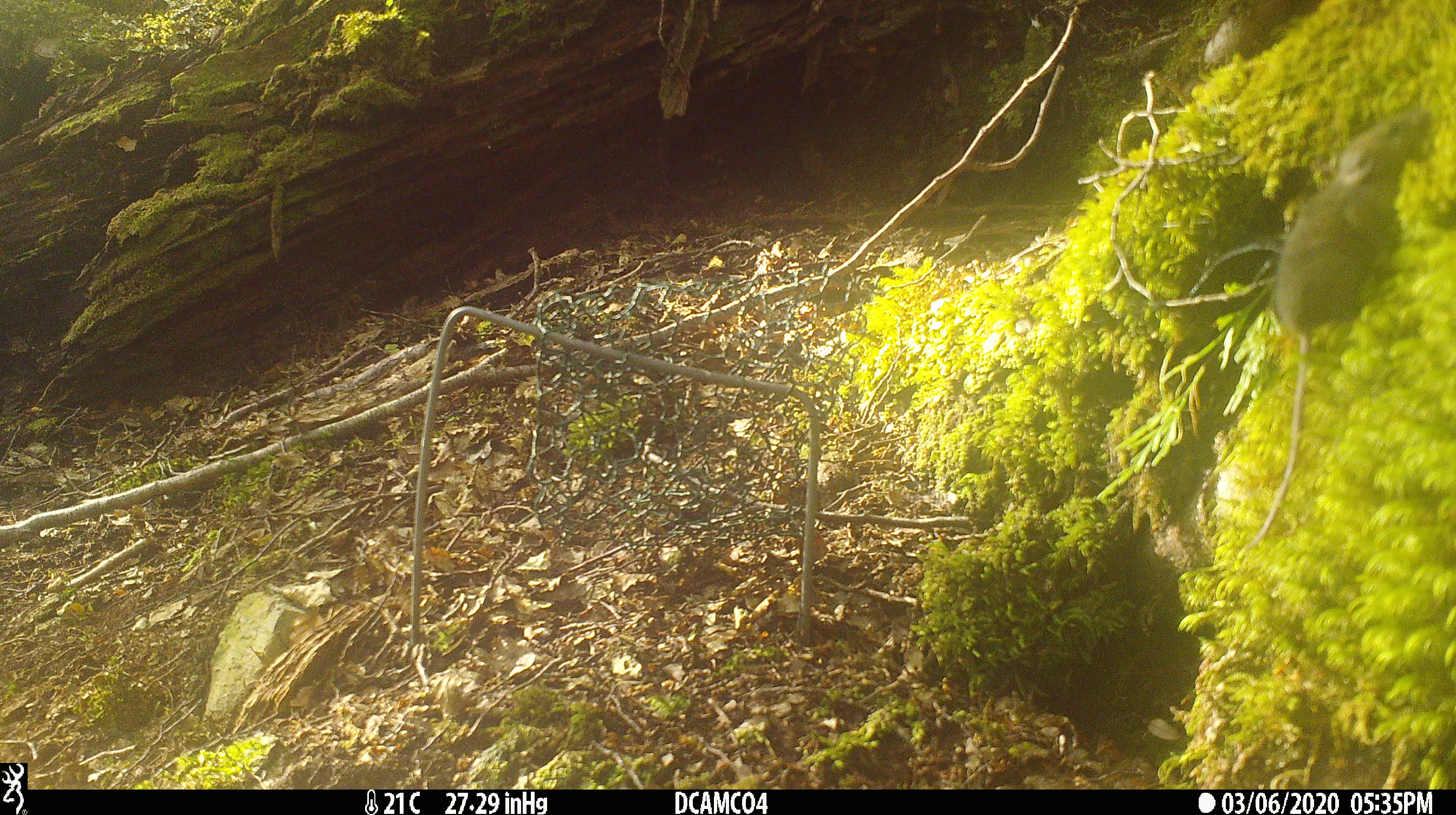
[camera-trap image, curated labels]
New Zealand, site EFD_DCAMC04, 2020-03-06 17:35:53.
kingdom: Animalia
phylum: Chordata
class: Mammalia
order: Rodentia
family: Muridae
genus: Mus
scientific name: Mus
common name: mouse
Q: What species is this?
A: Mouse (Mus).